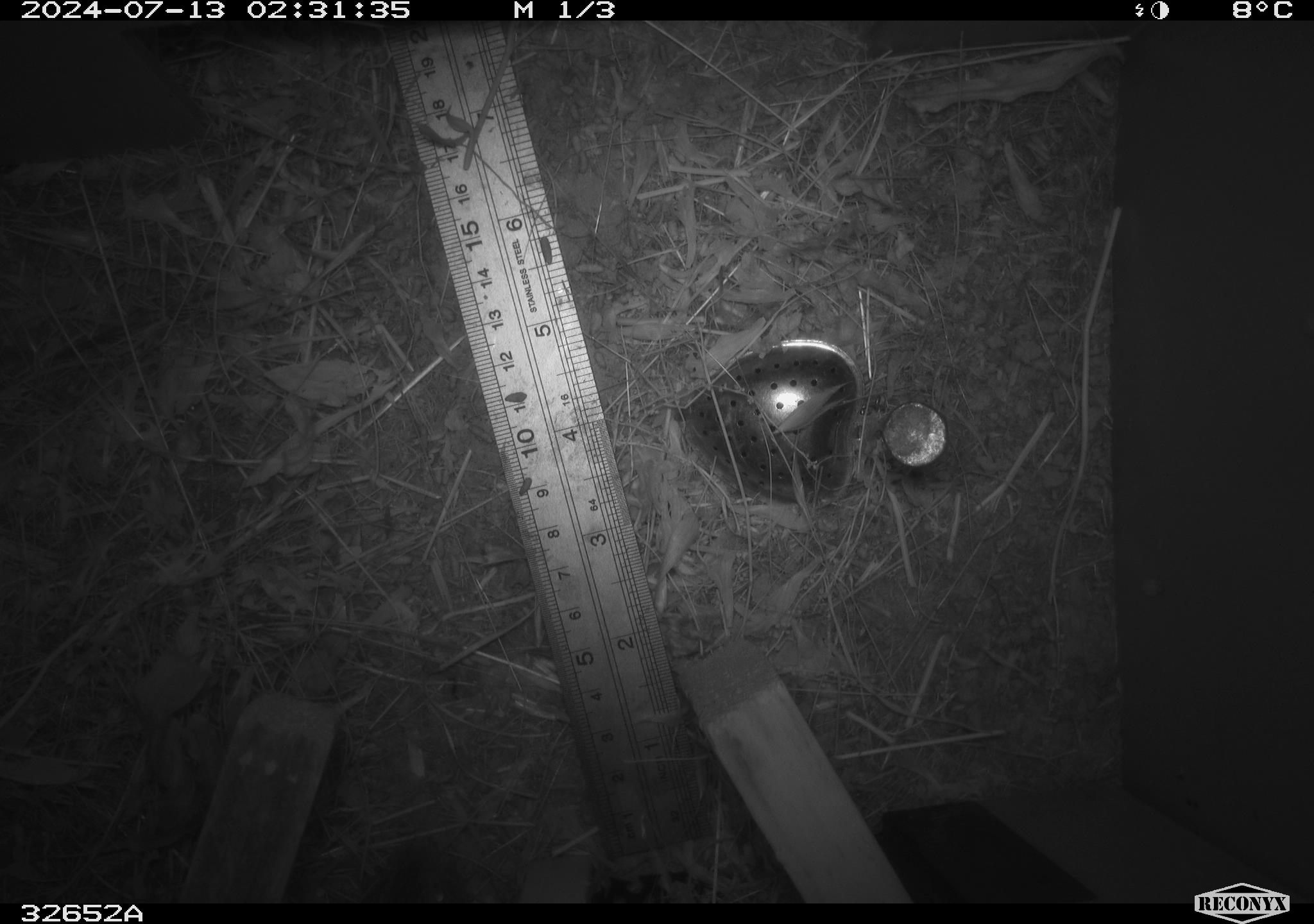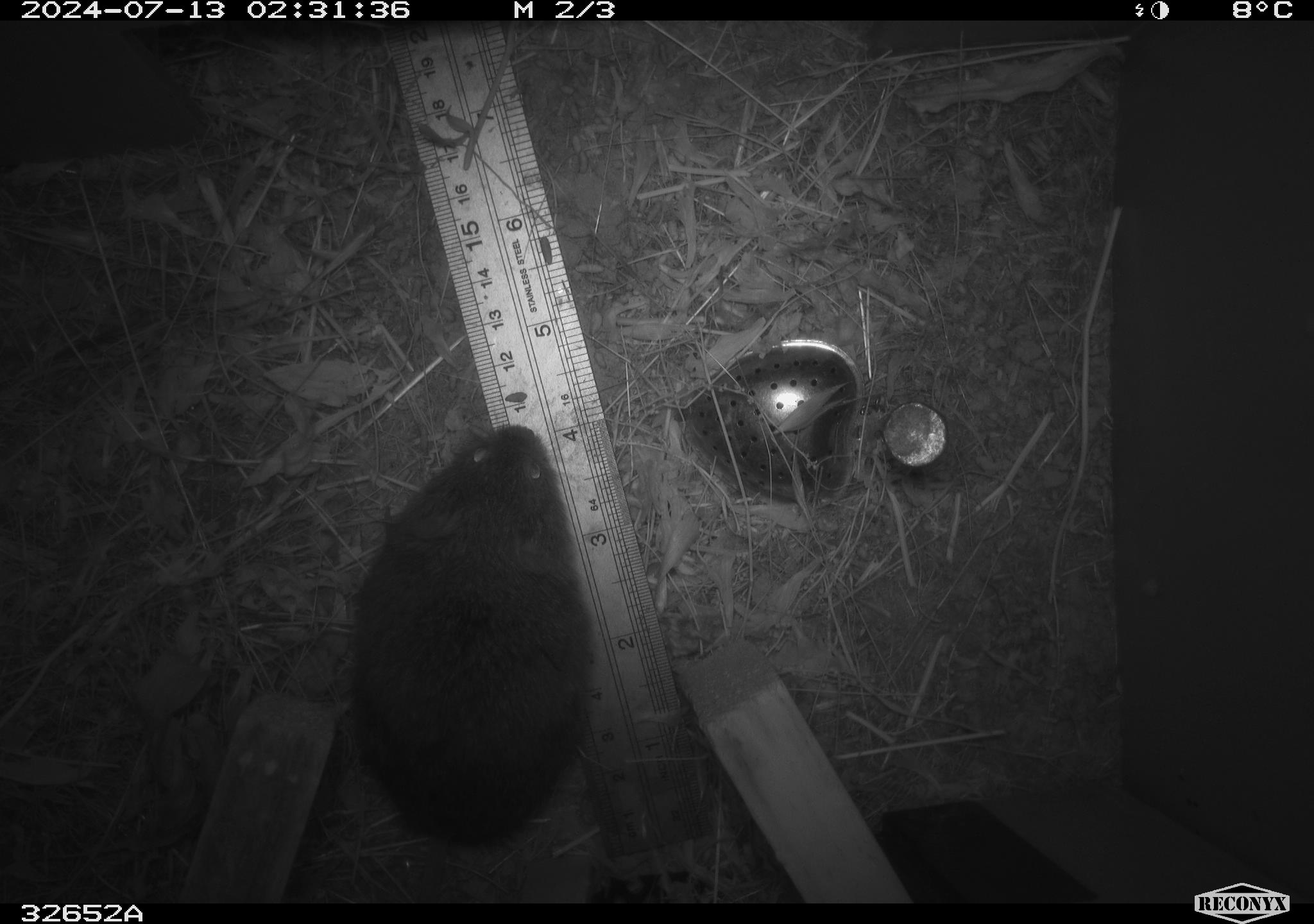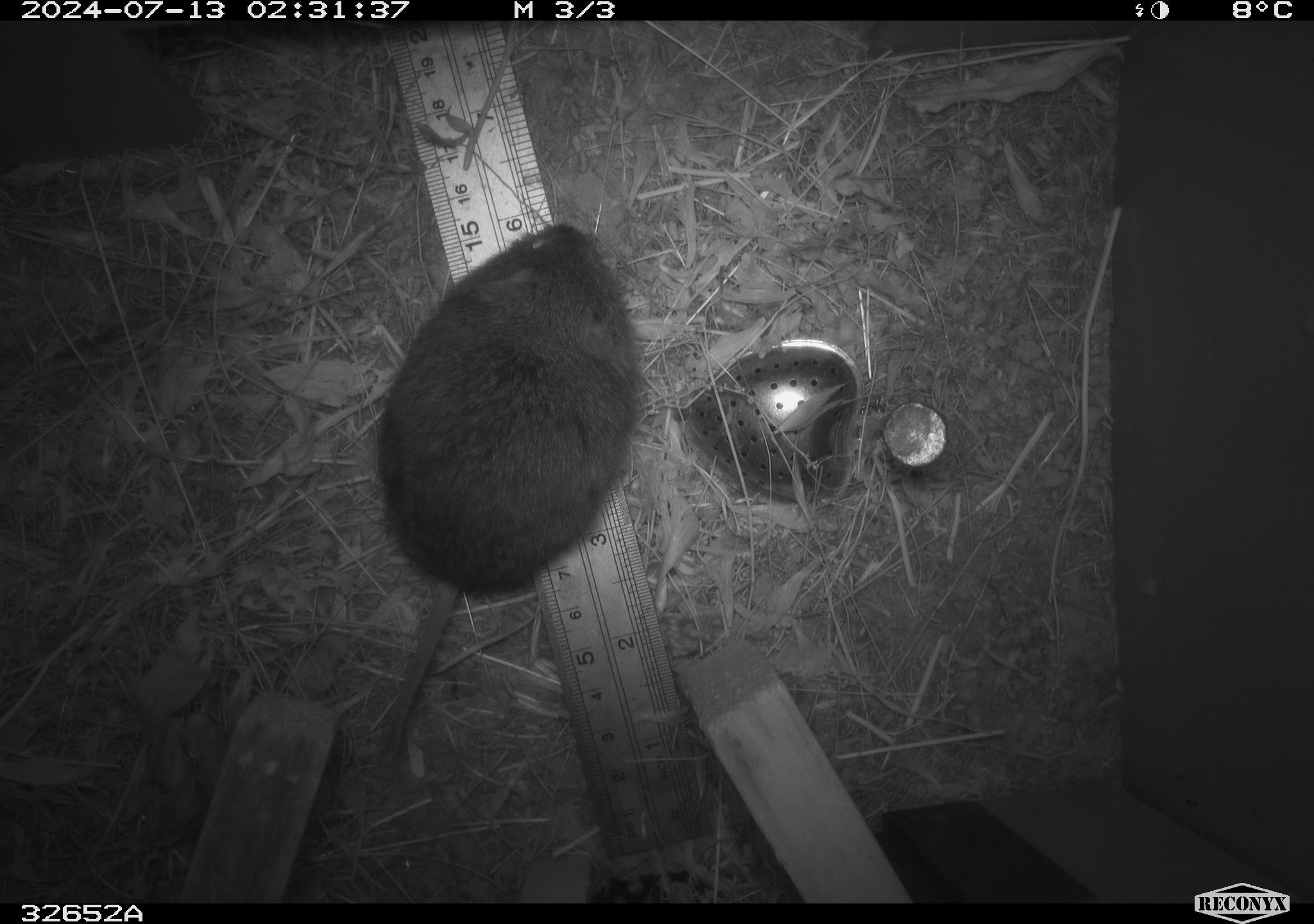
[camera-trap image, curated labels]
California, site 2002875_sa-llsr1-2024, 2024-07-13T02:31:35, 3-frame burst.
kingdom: Animalia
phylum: Chordata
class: Mammalia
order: Rodentia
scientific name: Rodentia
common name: mouse species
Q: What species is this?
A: Mouse species (Rodentia).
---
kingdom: Animalia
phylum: Chordata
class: Mammalia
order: Rodentia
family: Cricetidae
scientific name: Arvicolinae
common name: voles, lemmings, and muskrats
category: arvicolinae subfamily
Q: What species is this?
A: Arvicolinae subfamily (voles, lemmings, and muskrats) (Arvicolinae).